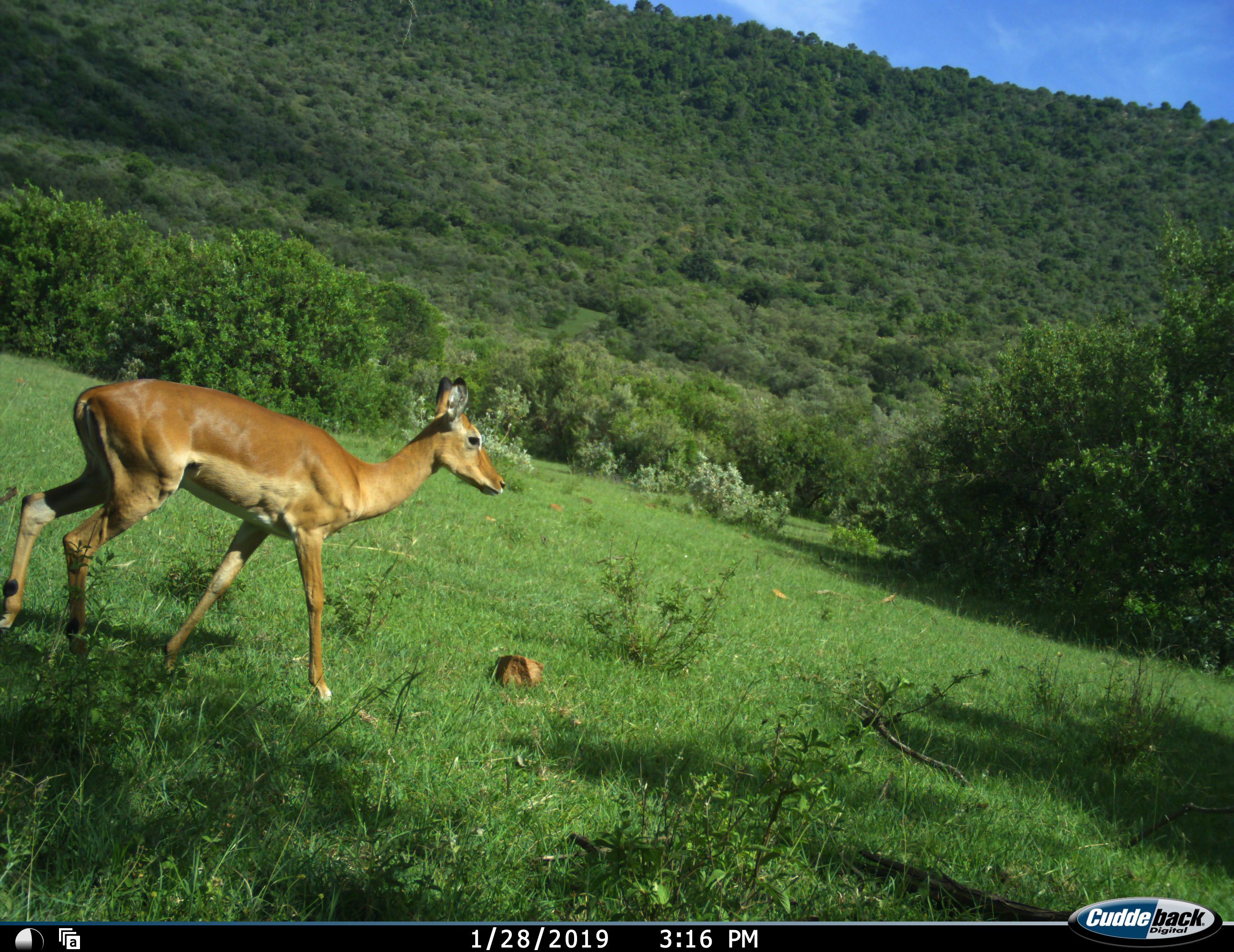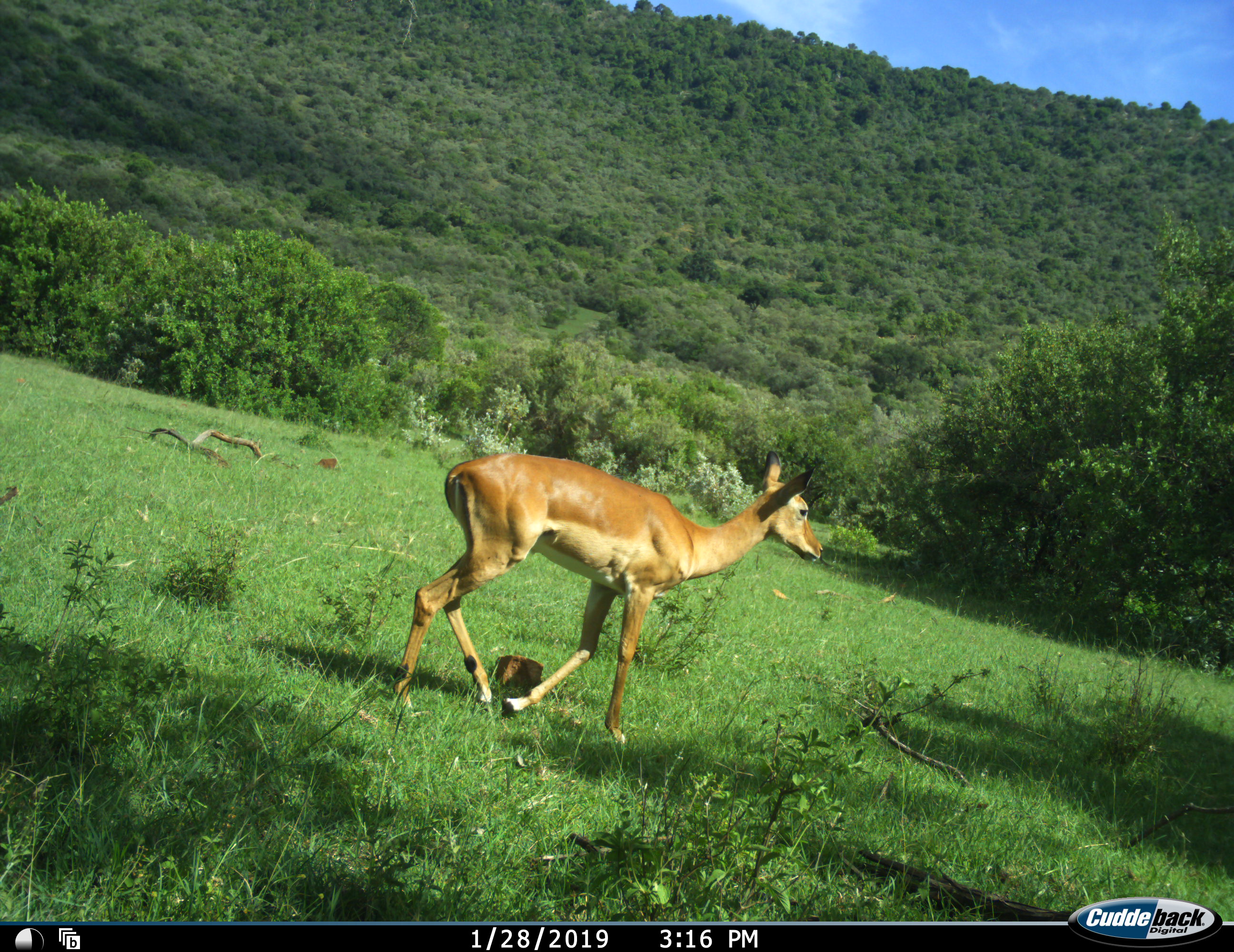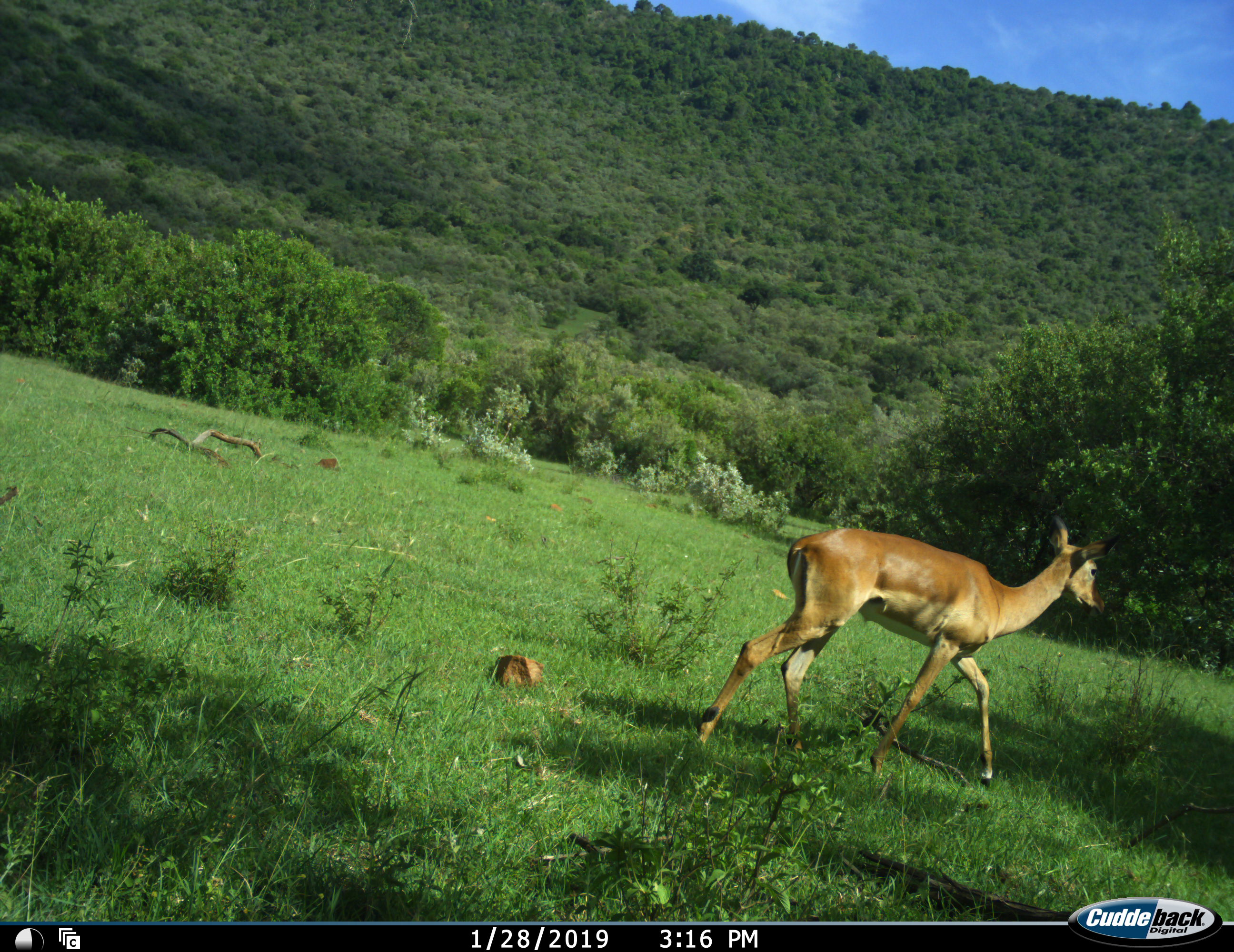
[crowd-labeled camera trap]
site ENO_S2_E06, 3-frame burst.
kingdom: Animalia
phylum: Chordata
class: Mammalia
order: Artiodactyla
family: Bovidae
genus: Aepyceros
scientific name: Aepyceros melampus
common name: impala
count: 1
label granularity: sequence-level